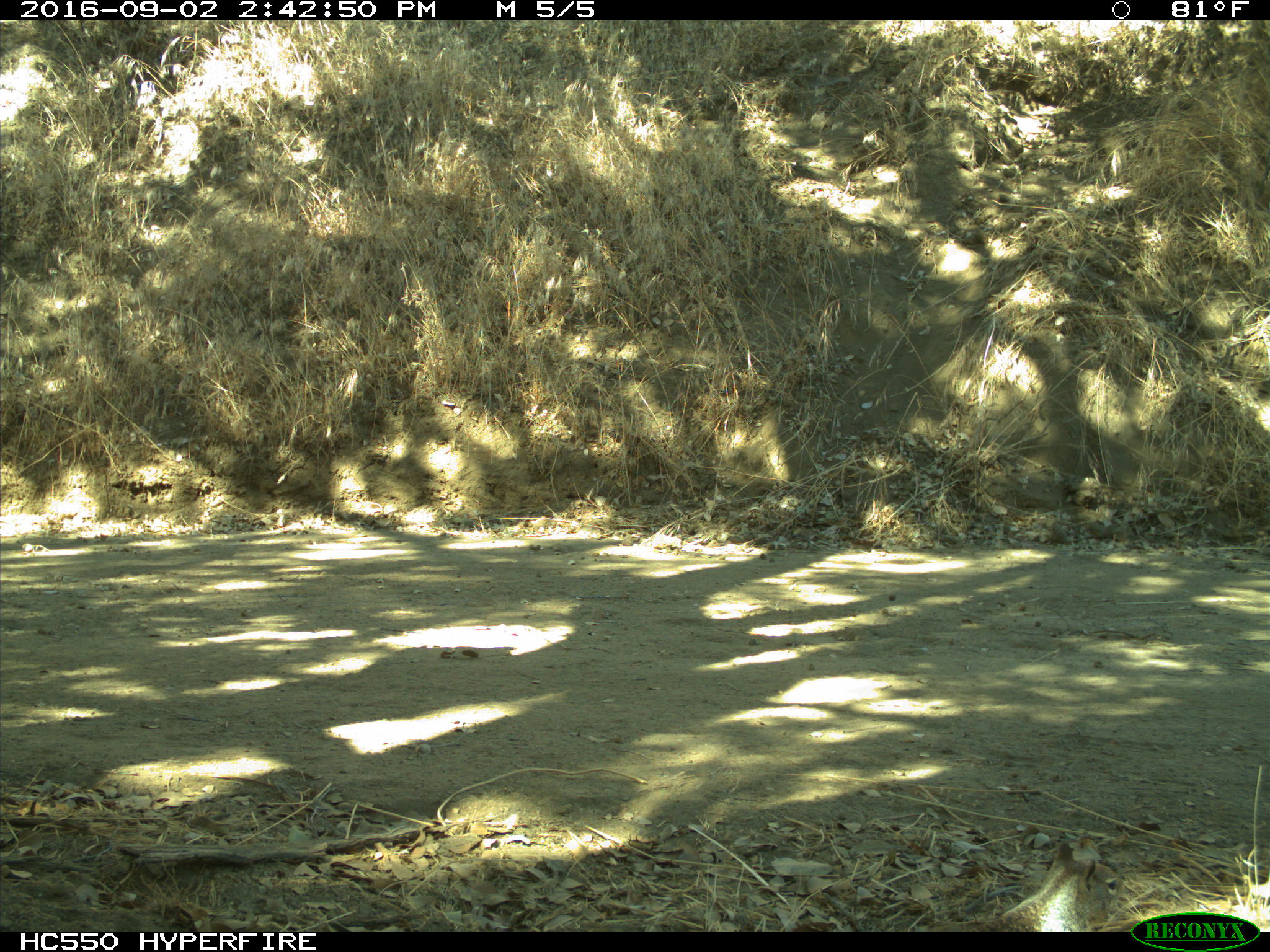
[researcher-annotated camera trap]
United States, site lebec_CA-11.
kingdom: Animalia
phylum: Chordata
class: Mammalia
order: Rodentia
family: Sciuridae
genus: Otospermophilus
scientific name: Otospermophilus beecheyi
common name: california ground squirrel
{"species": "Otospermophilus beecheyi (california ground squirrel)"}